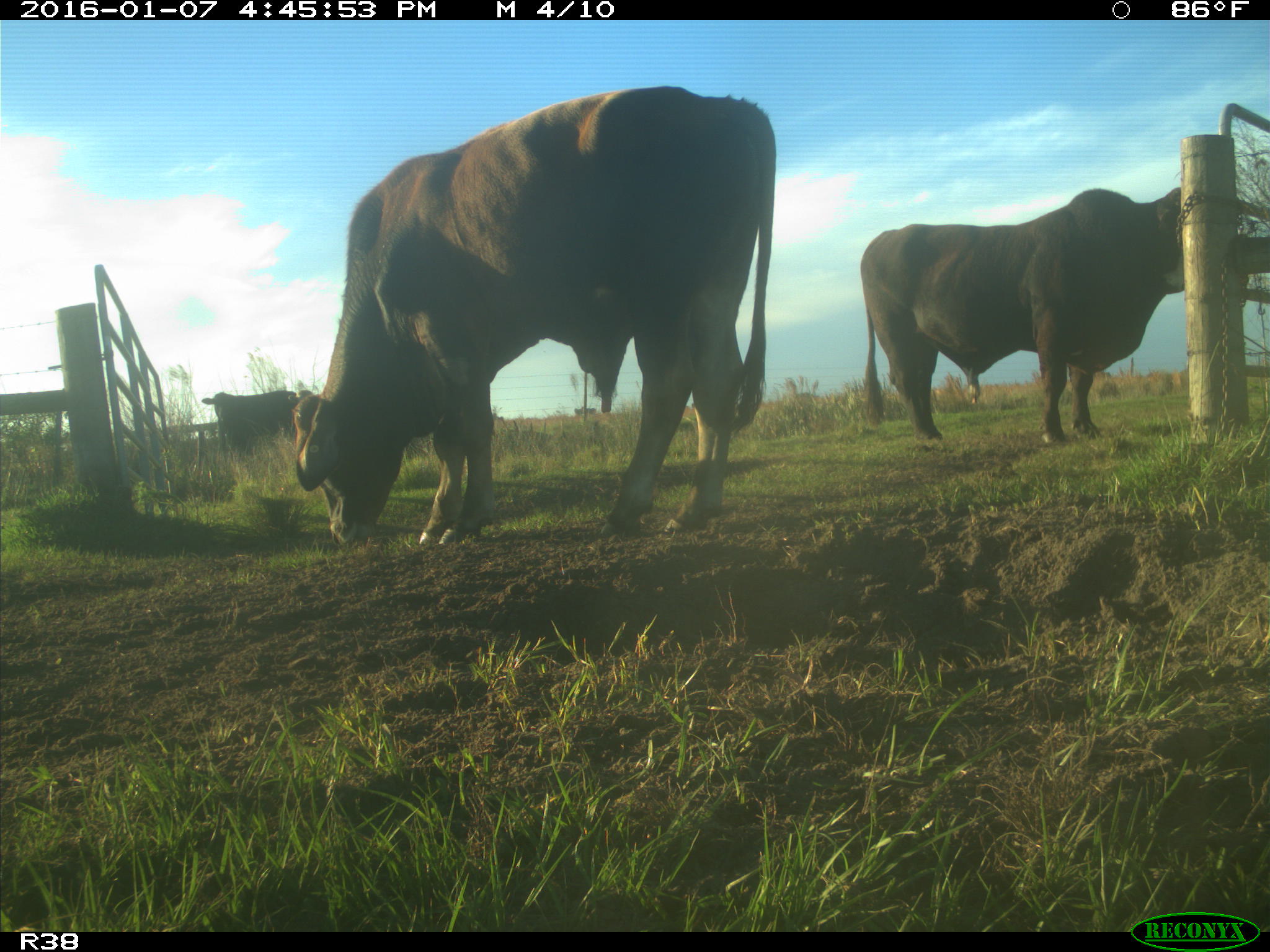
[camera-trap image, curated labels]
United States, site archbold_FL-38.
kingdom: Animalia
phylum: Chordata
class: Mammalia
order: Artiodactyla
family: Bovidae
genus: Bos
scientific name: Bos taurus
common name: domestic cow